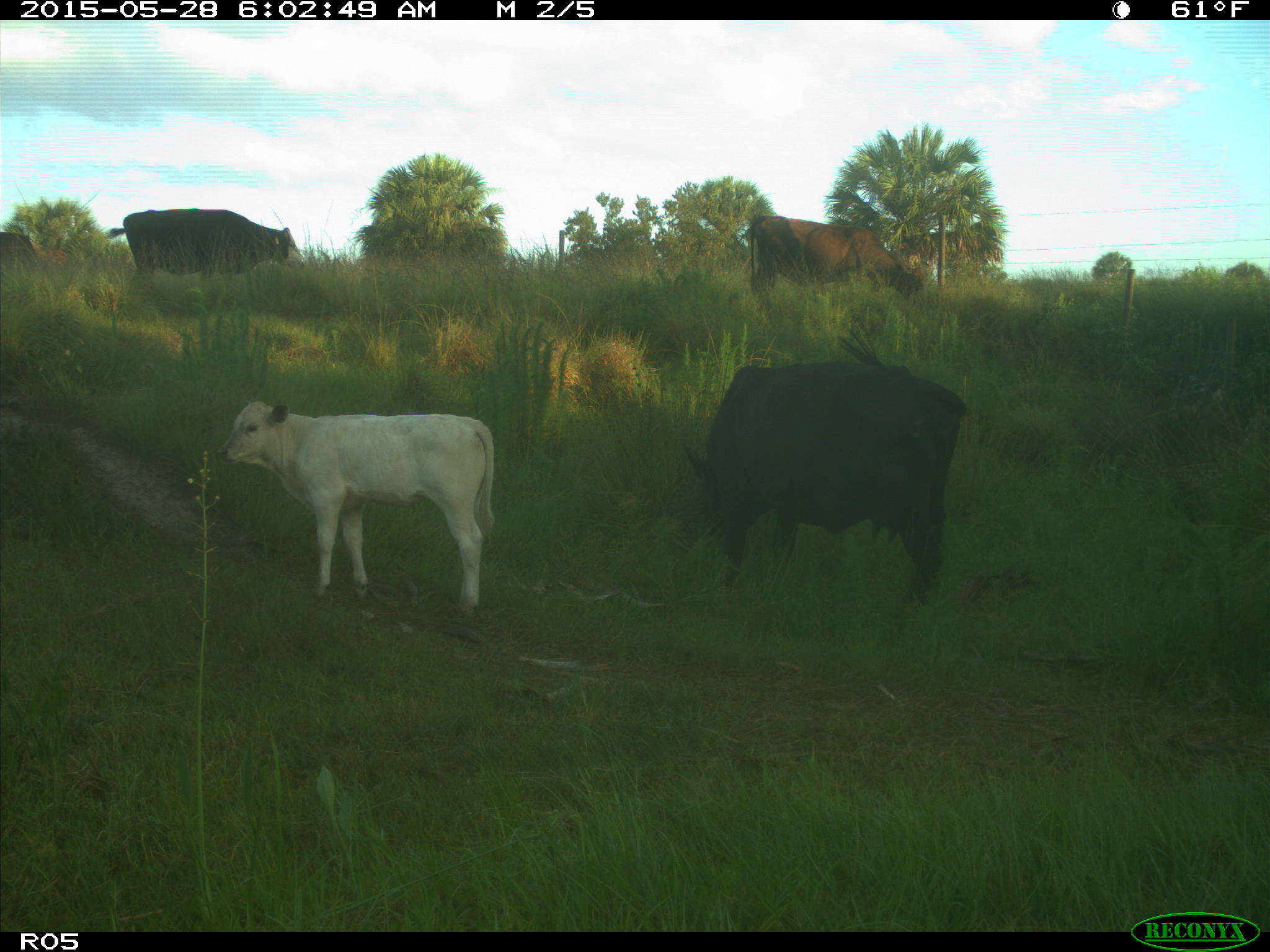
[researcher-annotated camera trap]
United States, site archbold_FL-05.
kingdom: Animalia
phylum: Chordata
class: Mammalia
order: Artiodactyla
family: Bovidae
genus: Bos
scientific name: Bos taurus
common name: domestic cow